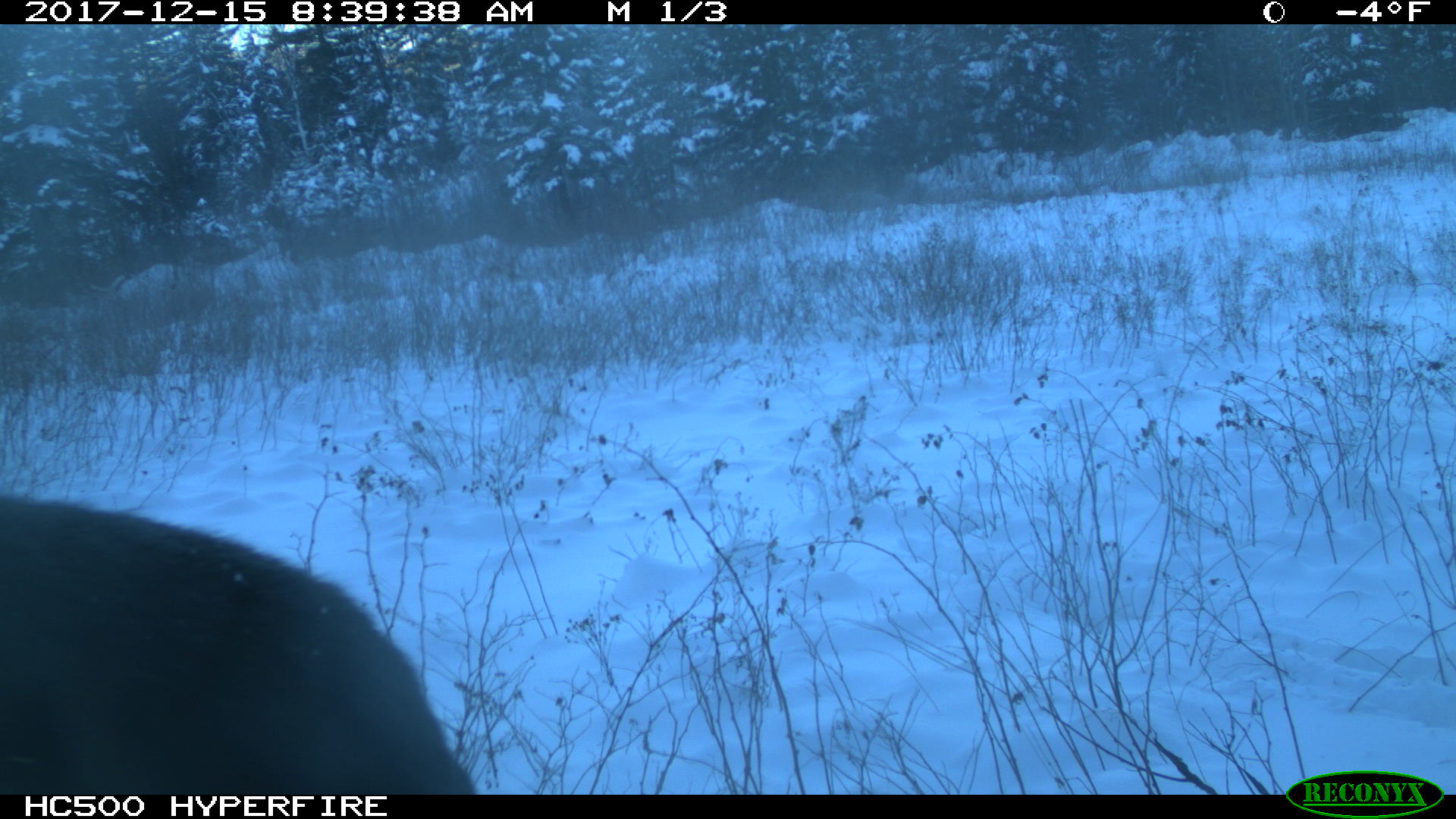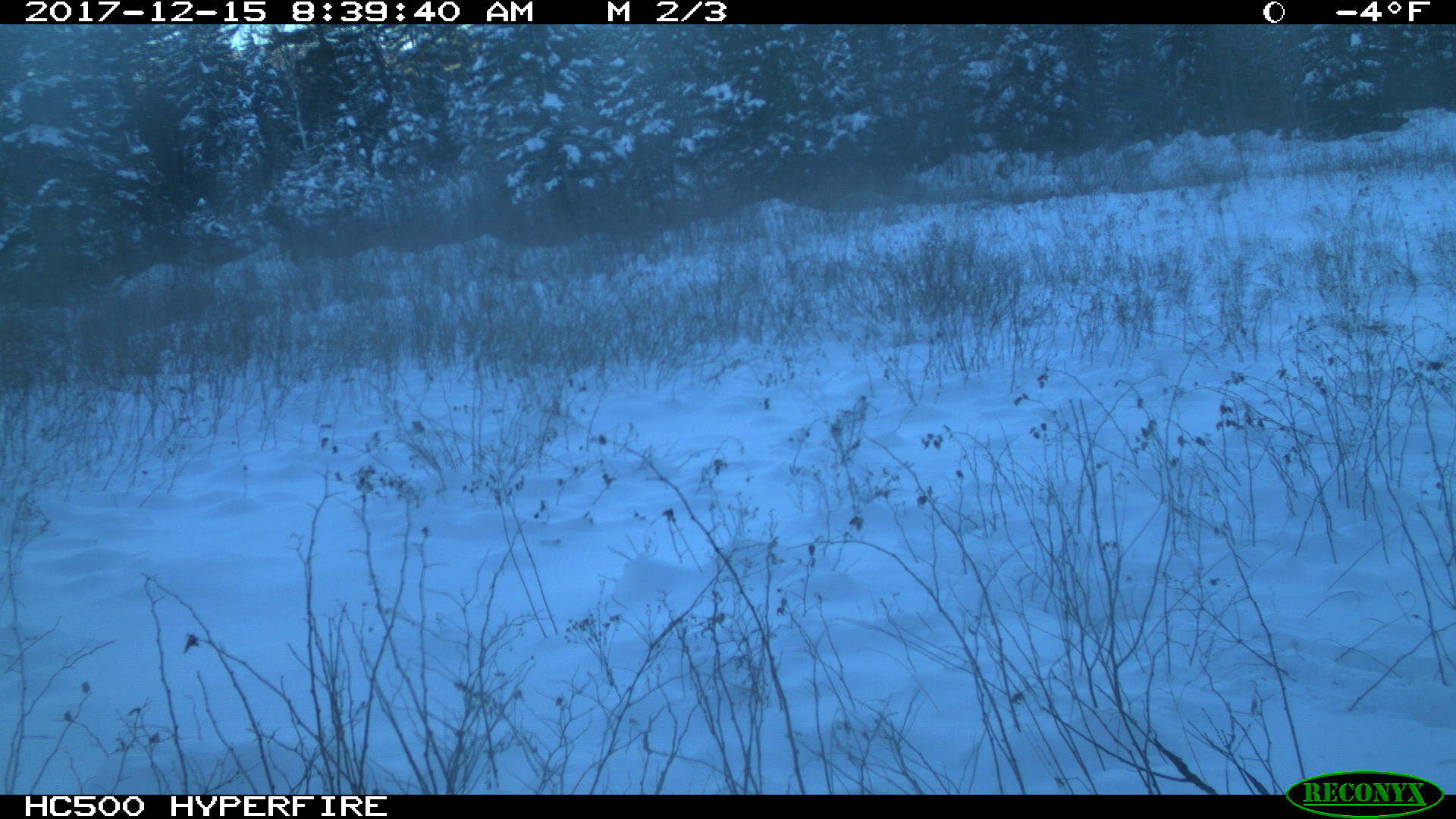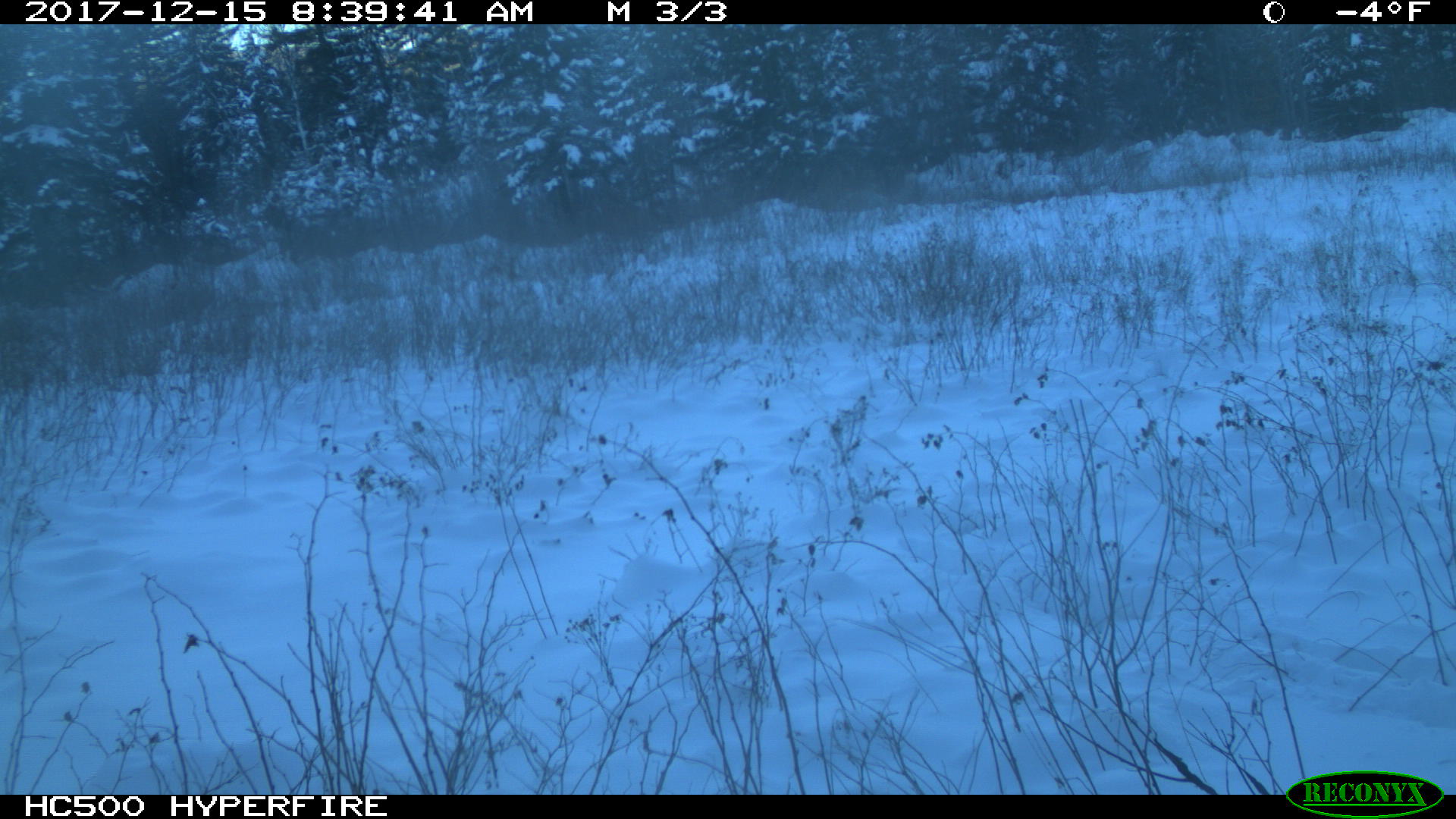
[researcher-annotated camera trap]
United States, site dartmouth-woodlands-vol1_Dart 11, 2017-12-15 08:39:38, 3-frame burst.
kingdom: Animalia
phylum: Chordata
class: Mammalia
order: Artiodactyla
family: Cervidae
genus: Alces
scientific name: Alces alces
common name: moose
Moose (Alces alces).